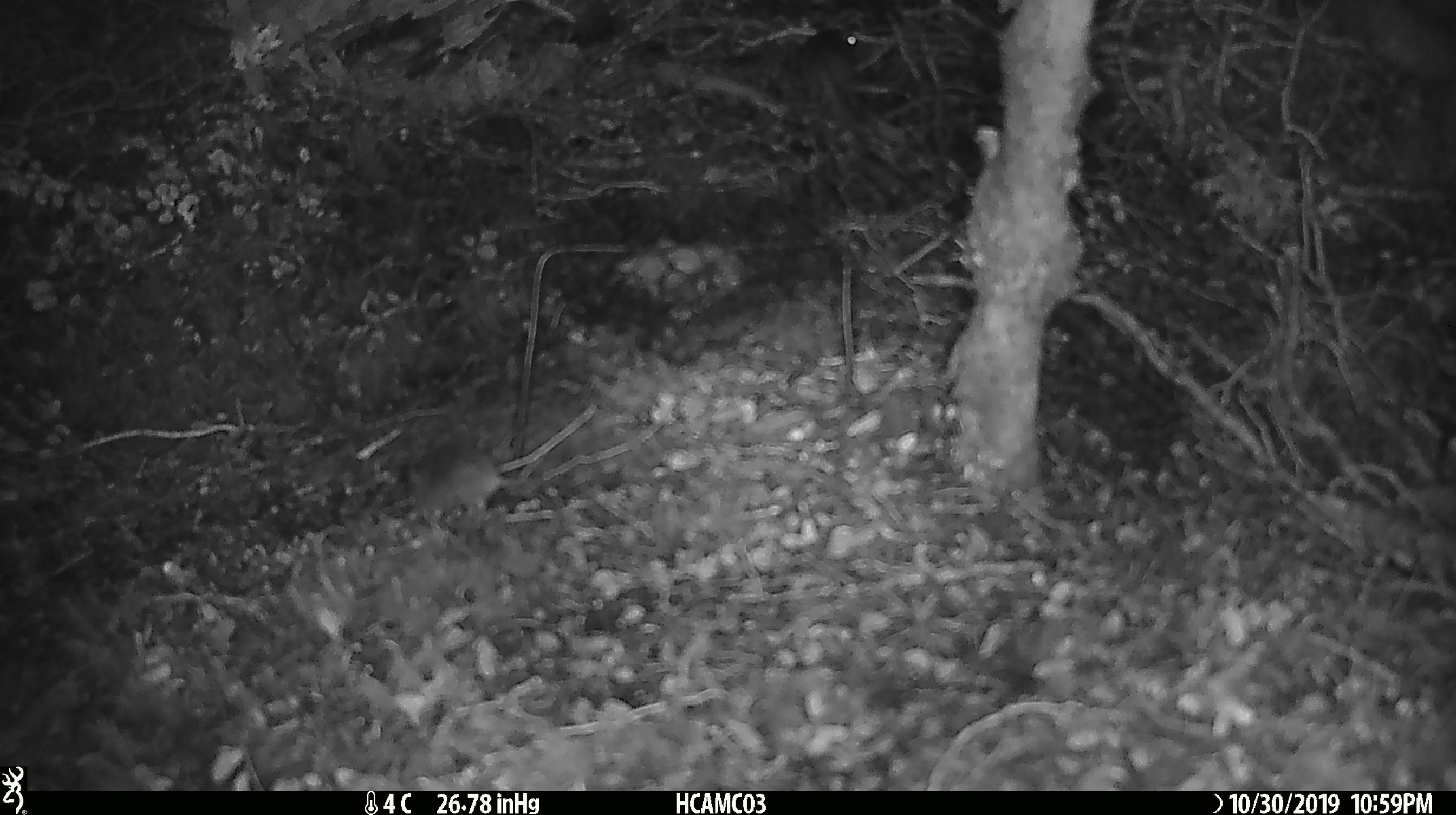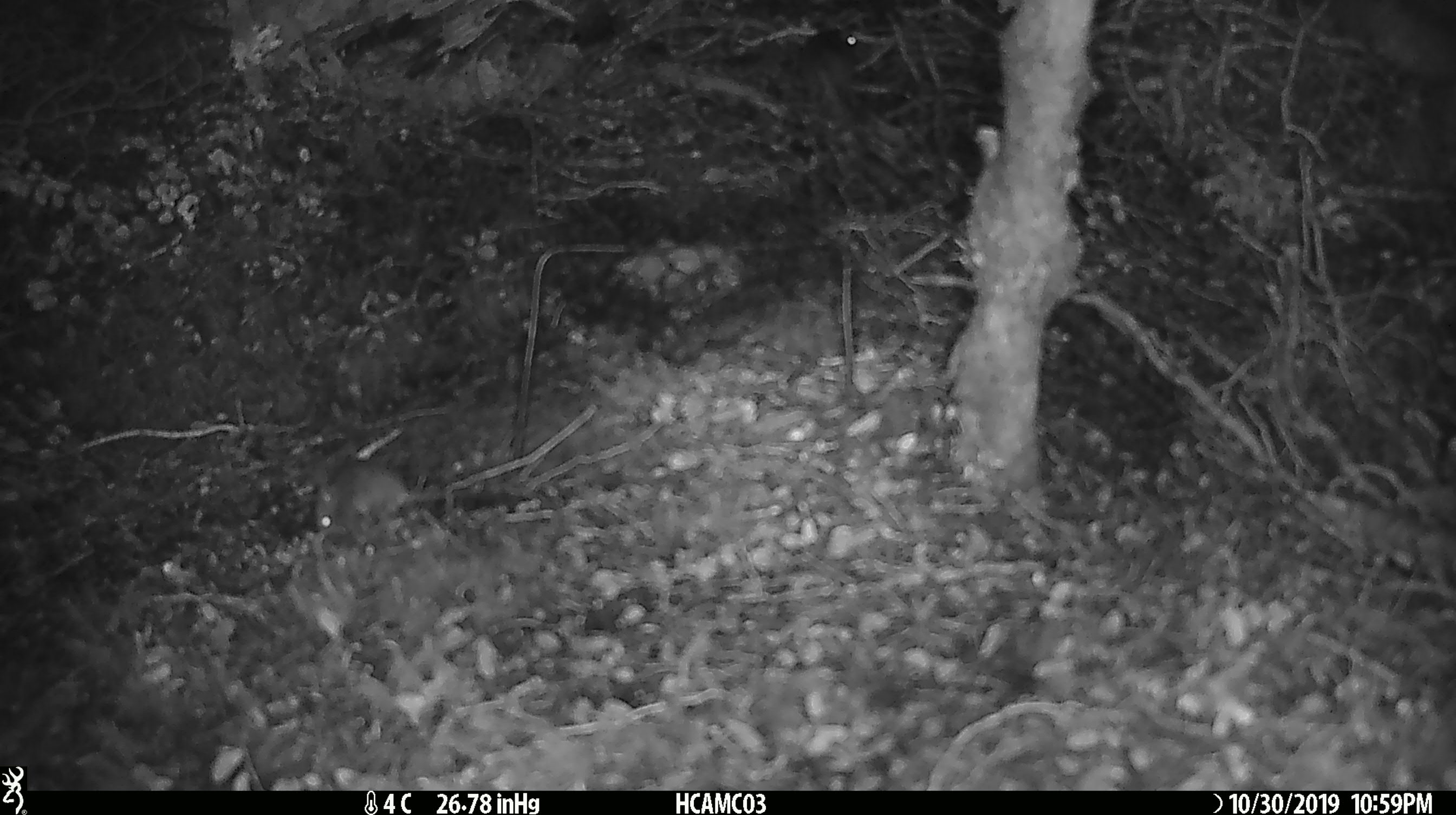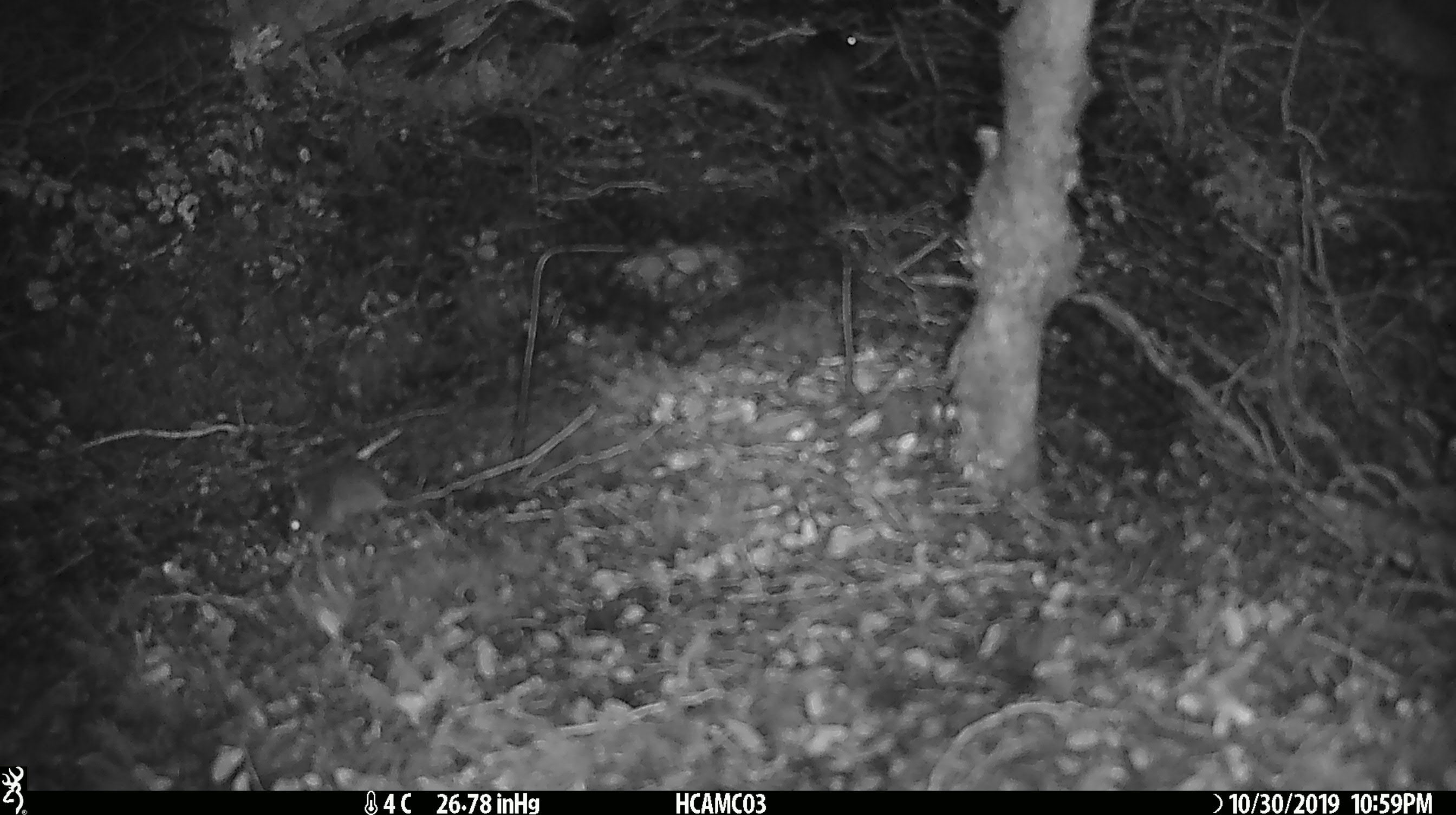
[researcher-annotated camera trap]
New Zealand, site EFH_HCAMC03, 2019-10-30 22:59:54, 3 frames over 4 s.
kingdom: Animalia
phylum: Chordata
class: Mammalia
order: Rodentia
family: Muridae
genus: Mus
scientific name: Mus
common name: mouse